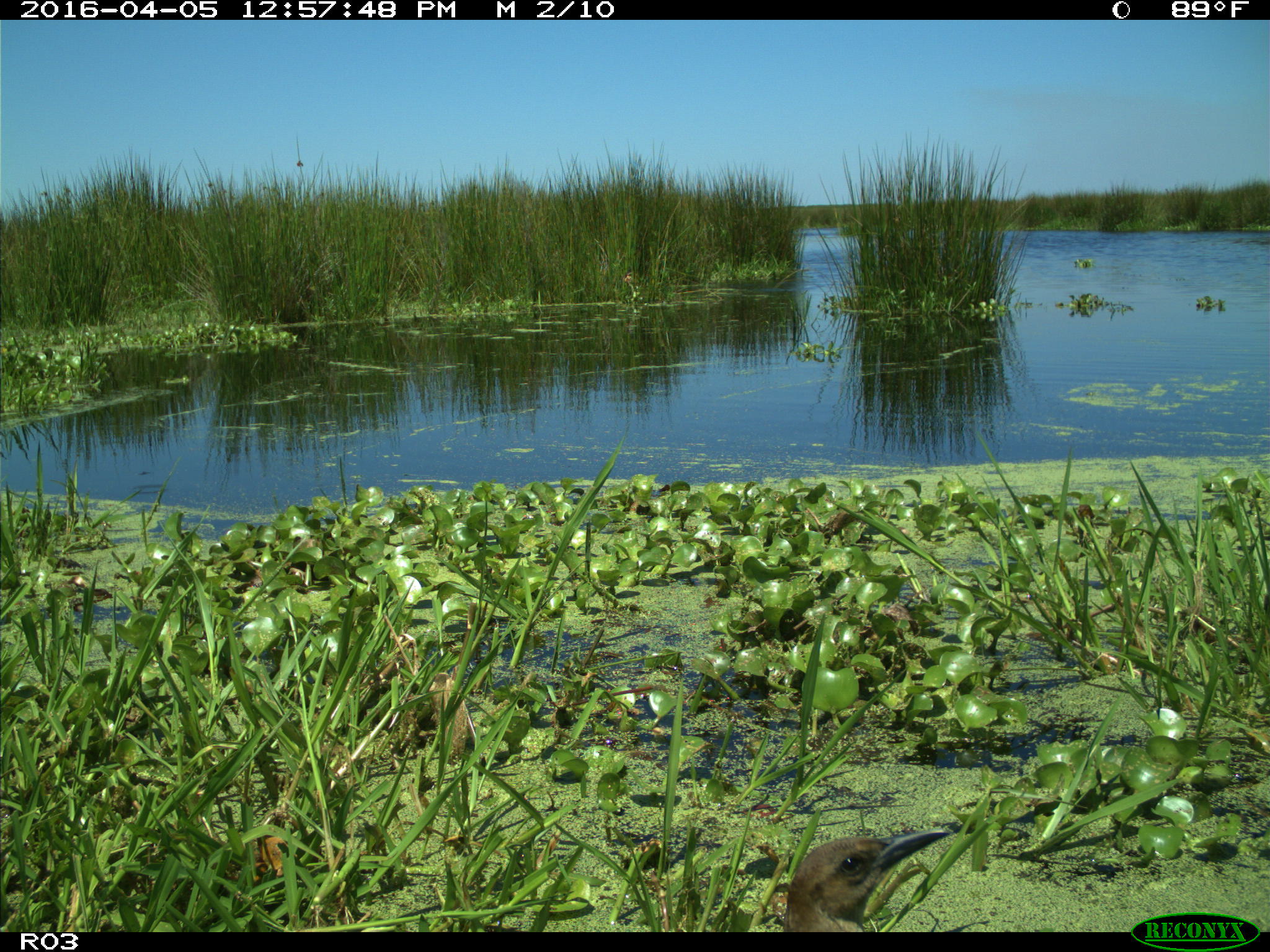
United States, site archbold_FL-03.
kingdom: Animalia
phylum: Chordata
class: Aves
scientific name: Aves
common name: birds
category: unidentified bird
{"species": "unidentified bird (birds) (Aves)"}